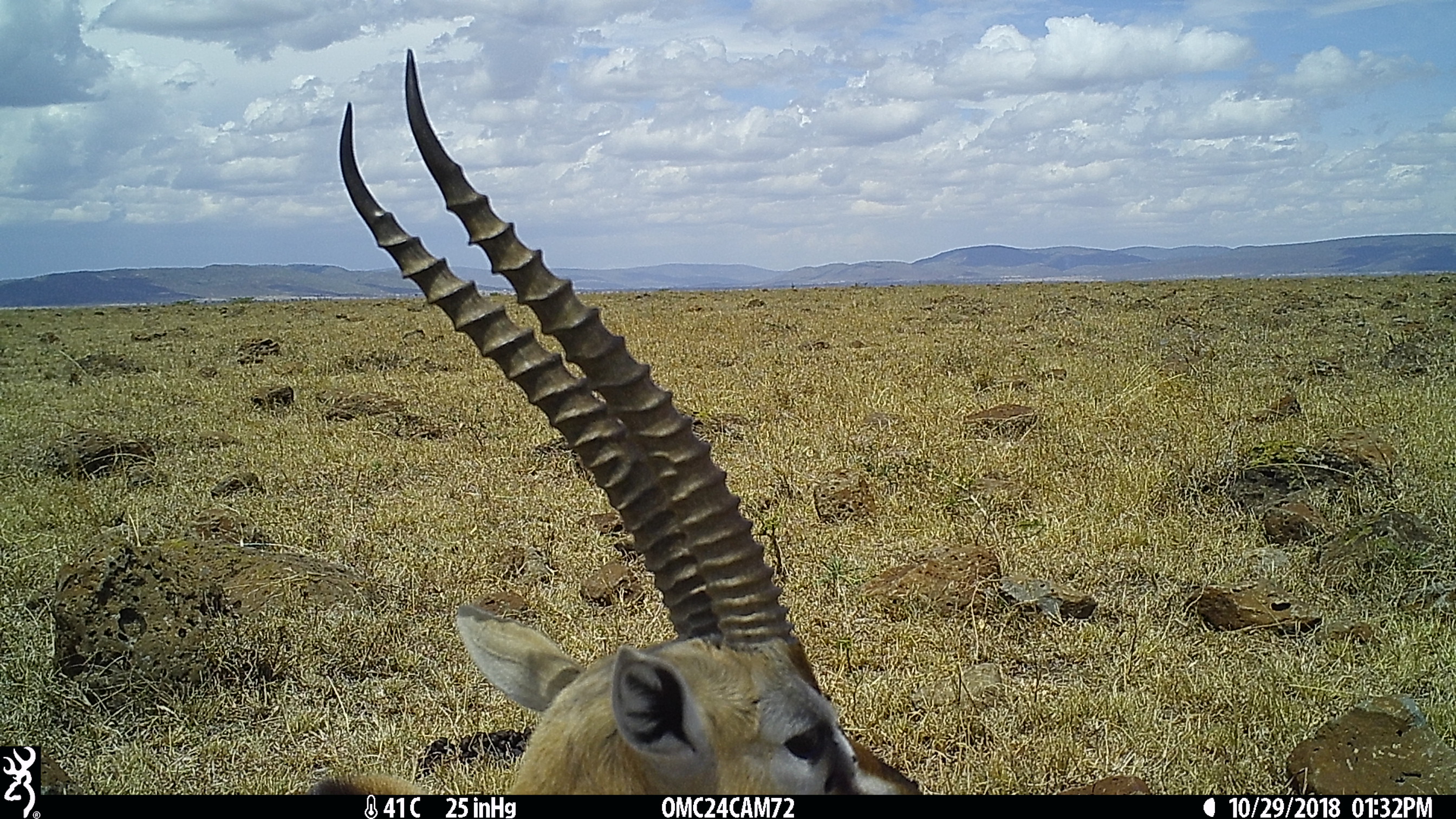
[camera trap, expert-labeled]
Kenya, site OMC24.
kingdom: Animalia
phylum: Chordata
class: Mammalia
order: Artiodactyla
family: Bovidae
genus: Eudorcas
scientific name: Eudorcas thomsonii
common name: thomon's gazelle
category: gazelle thomsons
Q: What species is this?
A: Gazelle thomsons (thomon's gazelle) (Eudorcas thomsonii).